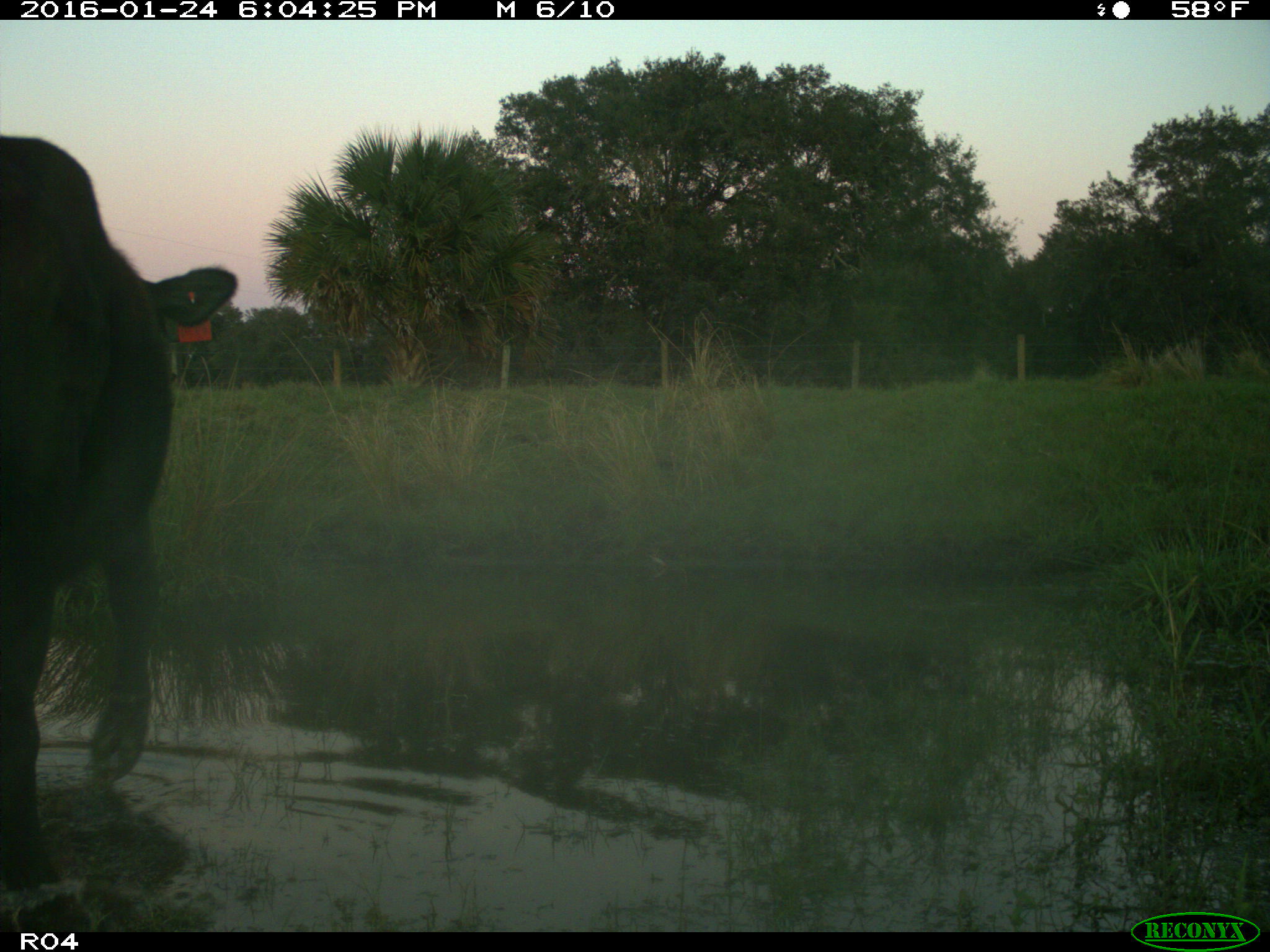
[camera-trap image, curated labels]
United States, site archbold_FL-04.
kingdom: Animalia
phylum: Chordata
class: Mammalia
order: Artiodactyla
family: Bovidae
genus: Bos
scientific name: Bos taurus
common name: domestic cow